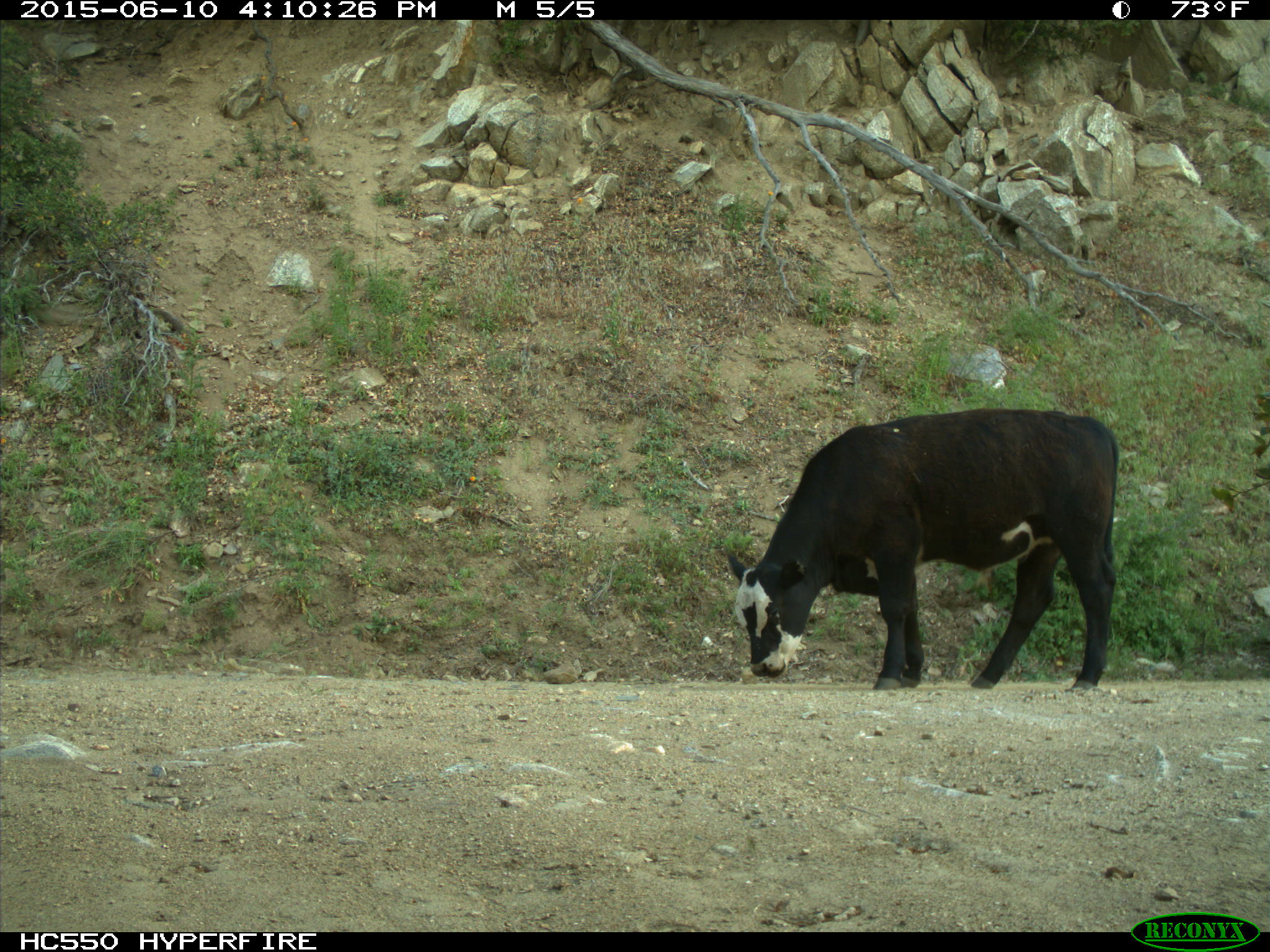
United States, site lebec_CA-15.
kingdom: Animalia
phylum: Chordata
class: Mammalia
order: Artiodactyla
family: Bovidae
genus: Bos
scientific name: Bos taurus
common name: domestic cow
Bos taurus (domestic cow).